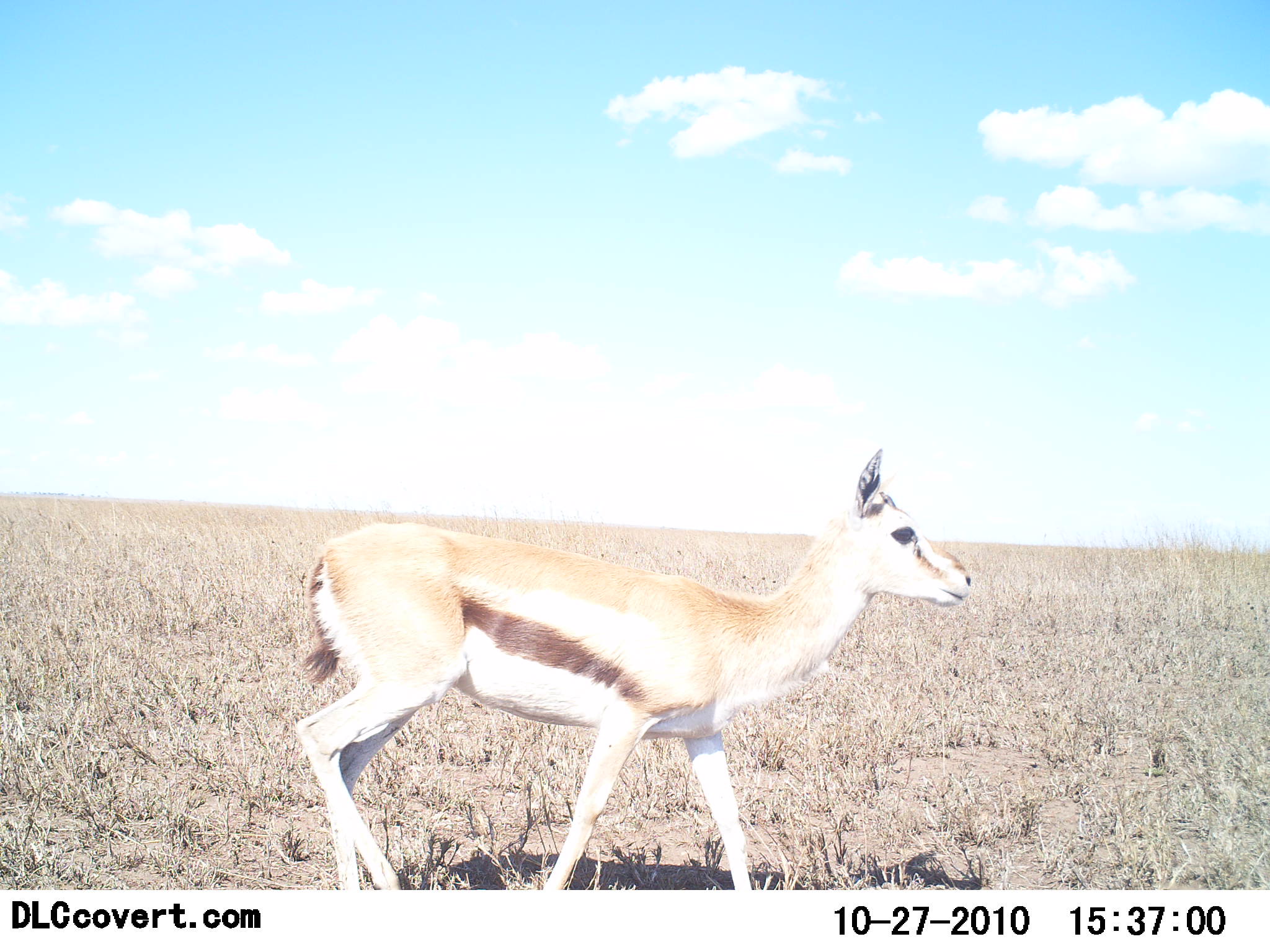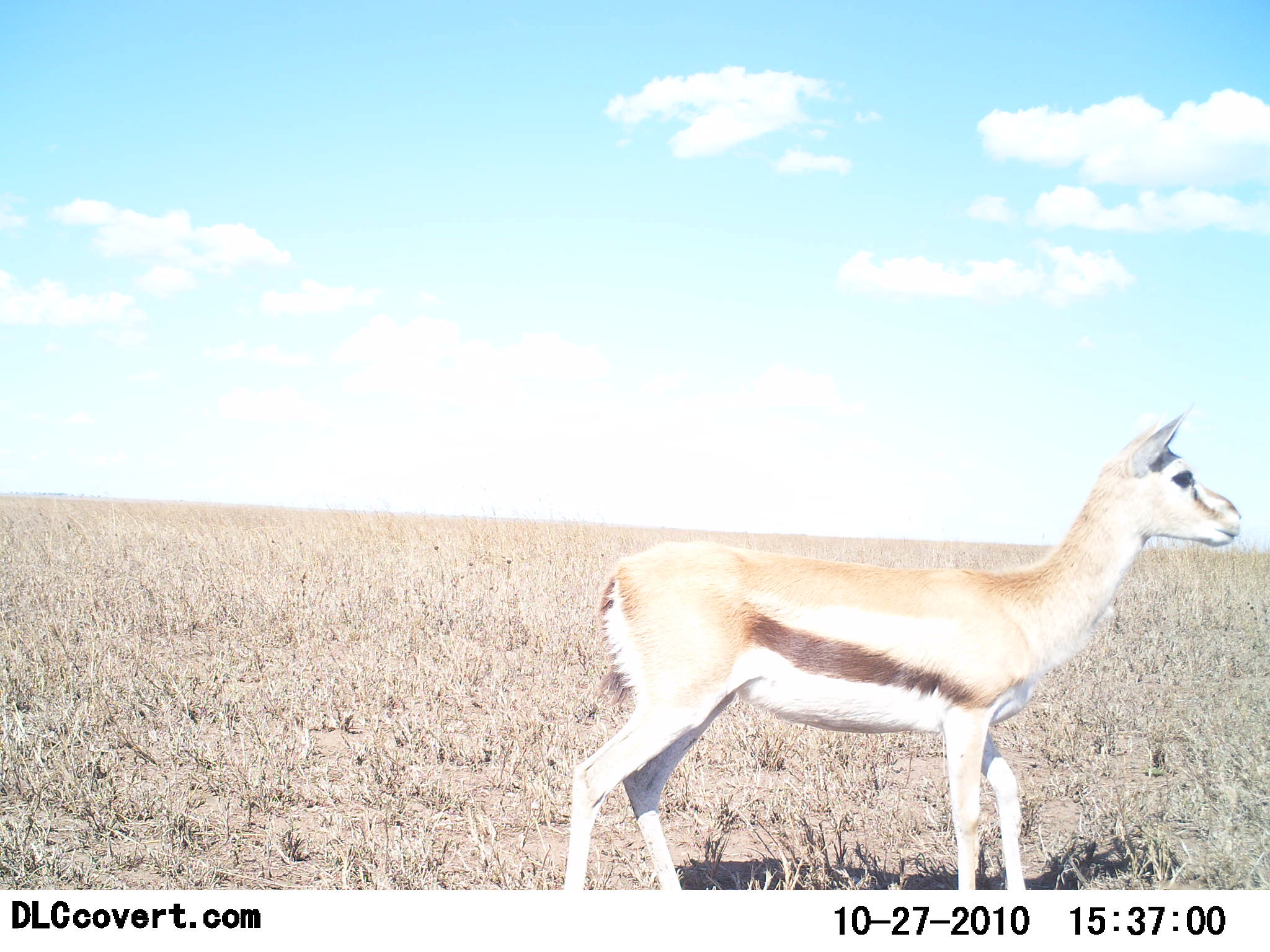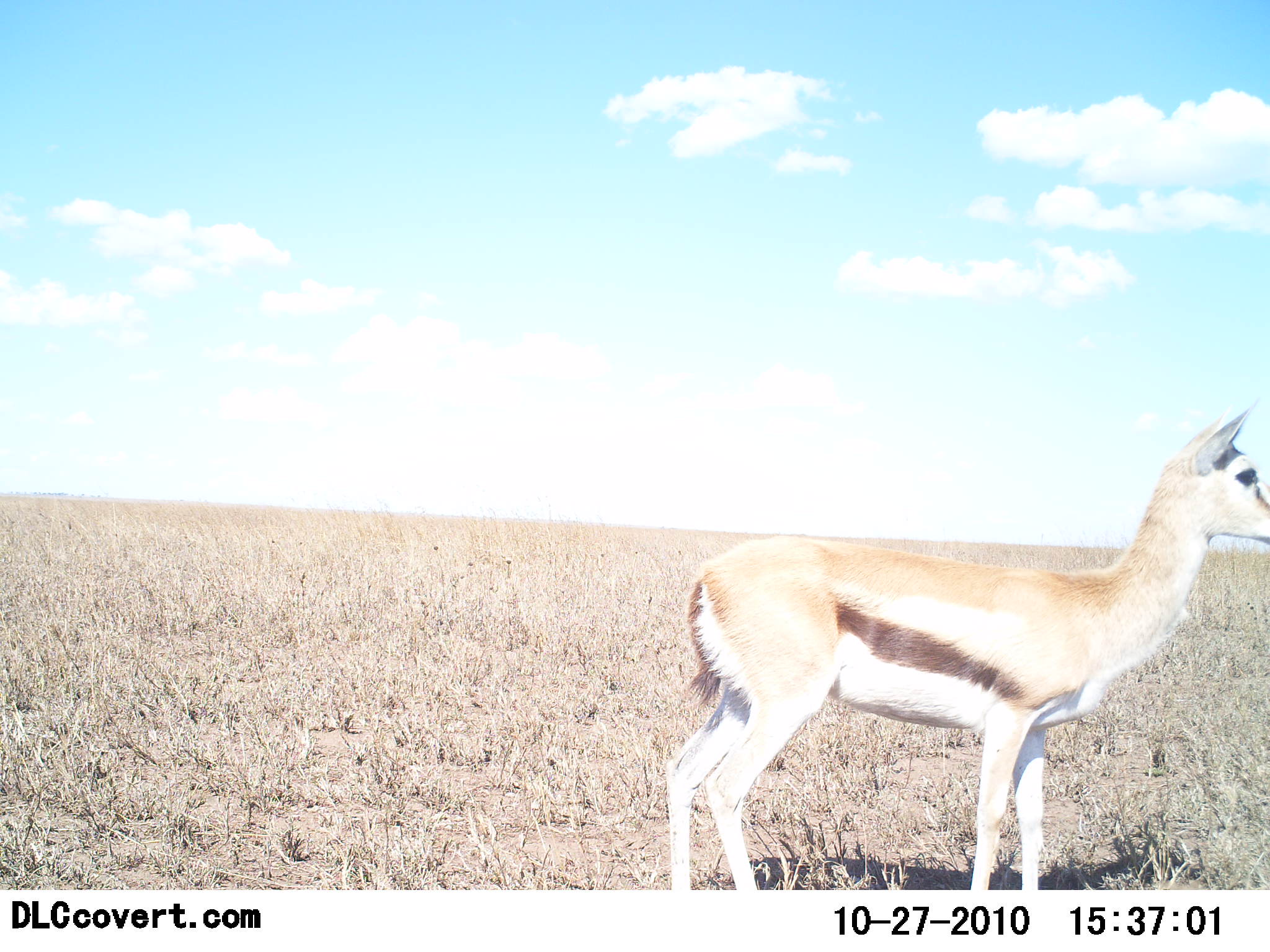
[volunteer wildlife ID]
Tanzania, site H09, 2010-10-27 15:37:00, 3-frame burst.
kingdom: Animalia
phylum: Chordata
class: Mammalia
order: Artiodactyla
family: Bovidae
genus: Eudorcas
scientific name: Eudorcas thomsonii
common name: thomson's gazelle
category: gazellethomsons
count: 1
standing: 29%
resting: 0%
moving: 71%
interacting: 0%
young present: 14%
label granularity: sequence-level